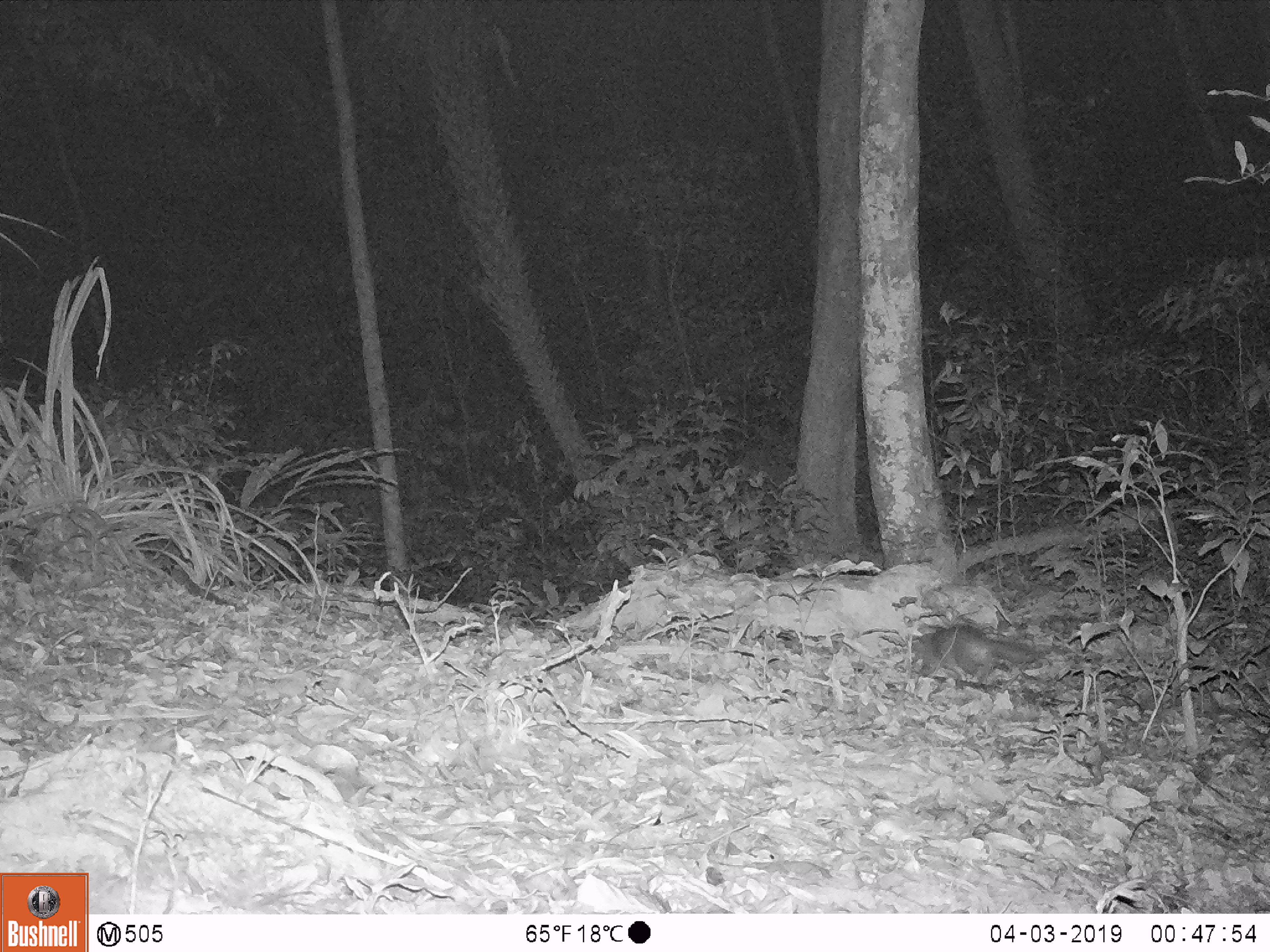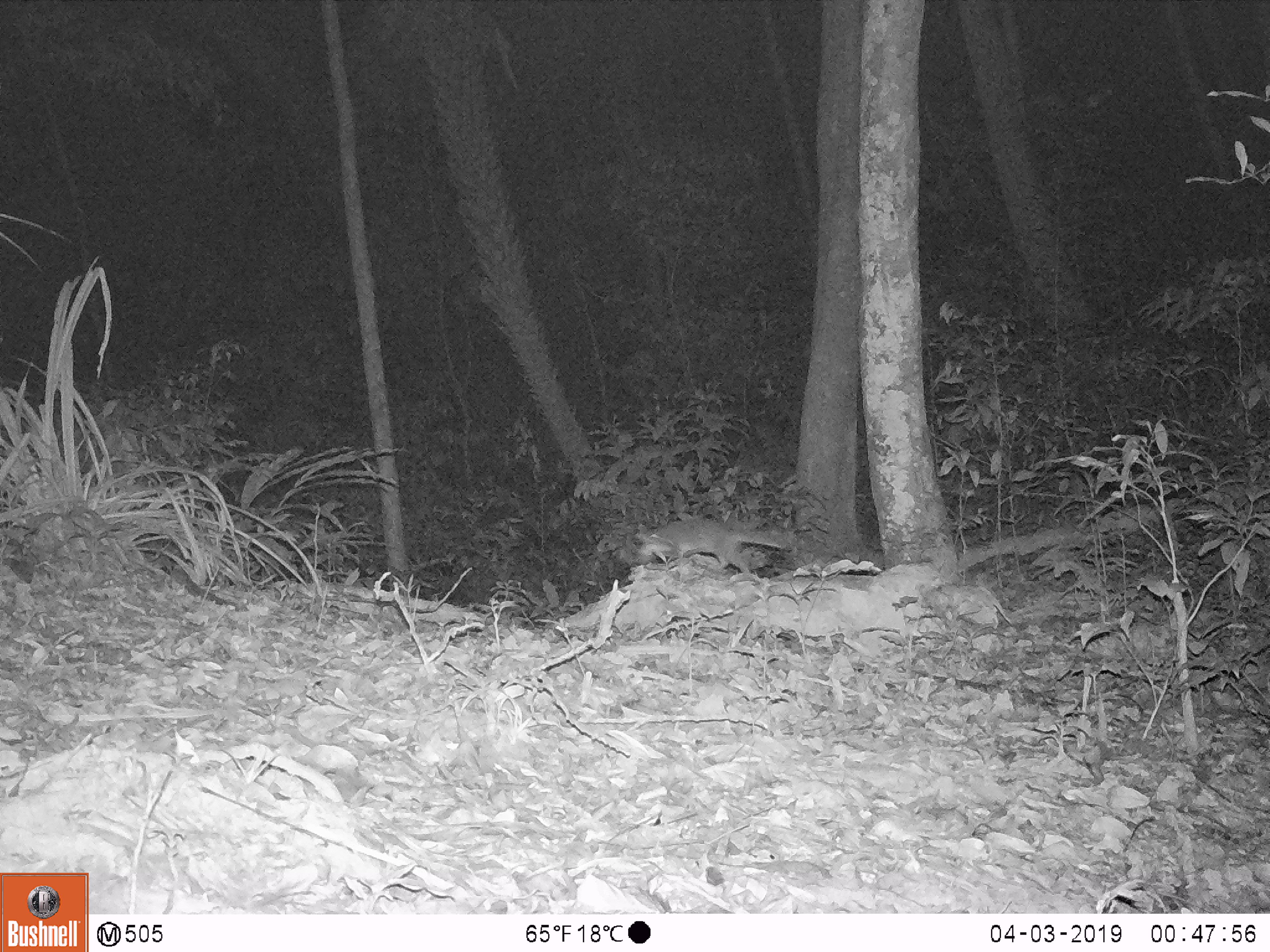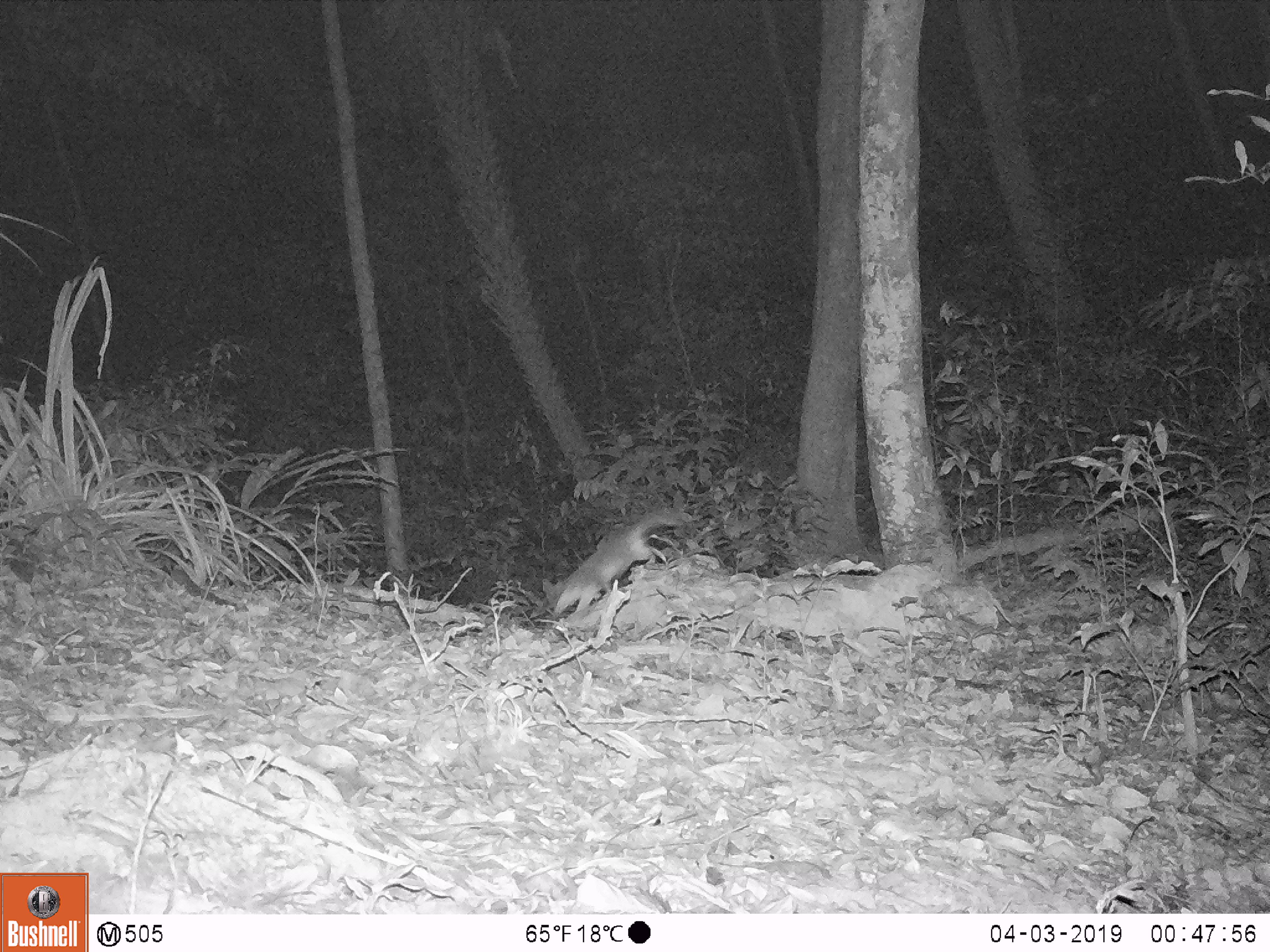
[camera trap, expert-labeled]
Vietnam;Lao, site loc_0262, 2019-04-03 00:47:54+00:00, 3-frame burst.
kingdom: Animalia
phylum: Chordata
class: Mammalia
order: Carnivora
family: Mustelidae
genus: Melogale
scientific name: Melogale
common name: ferret badger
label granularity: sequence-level